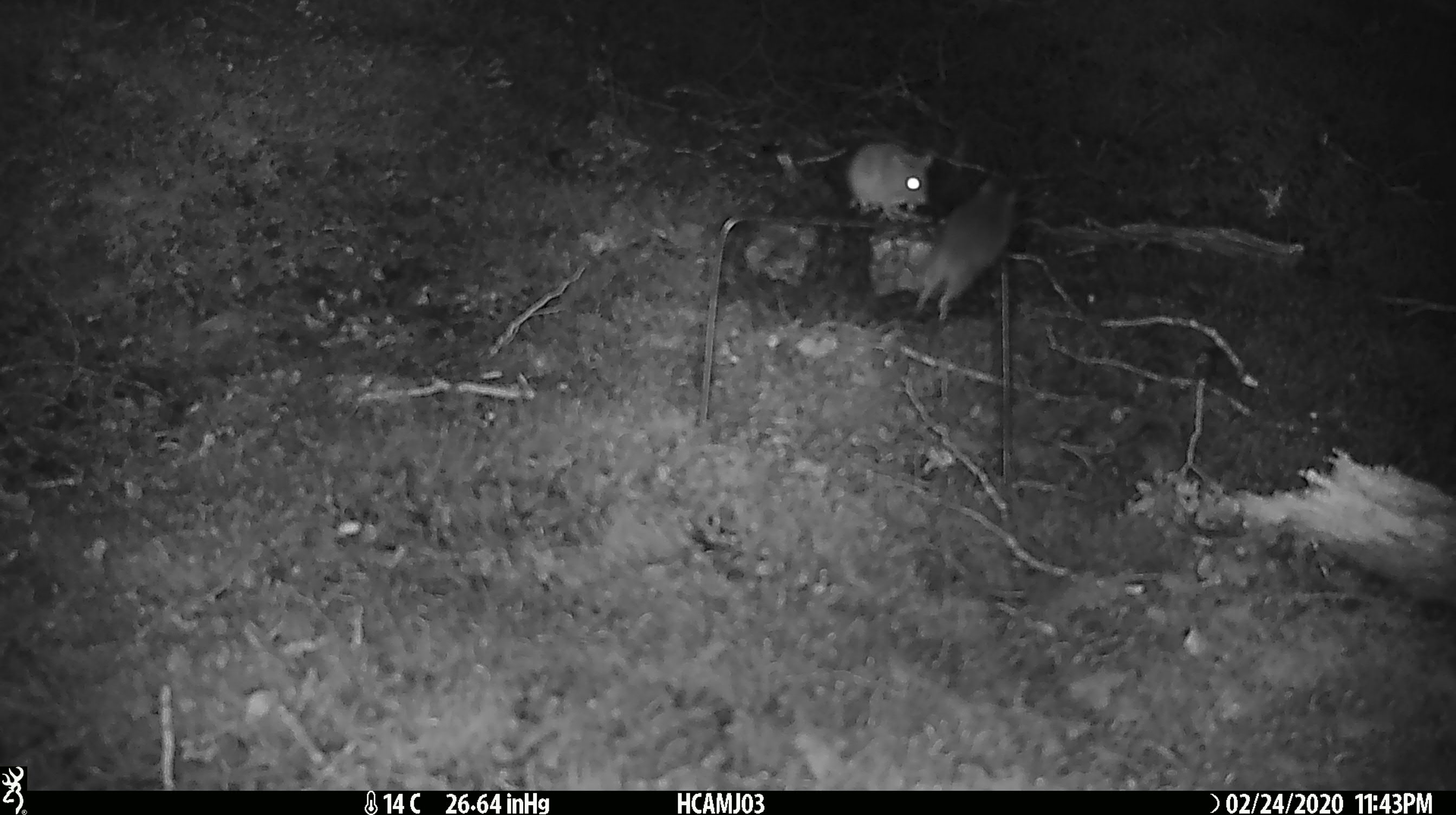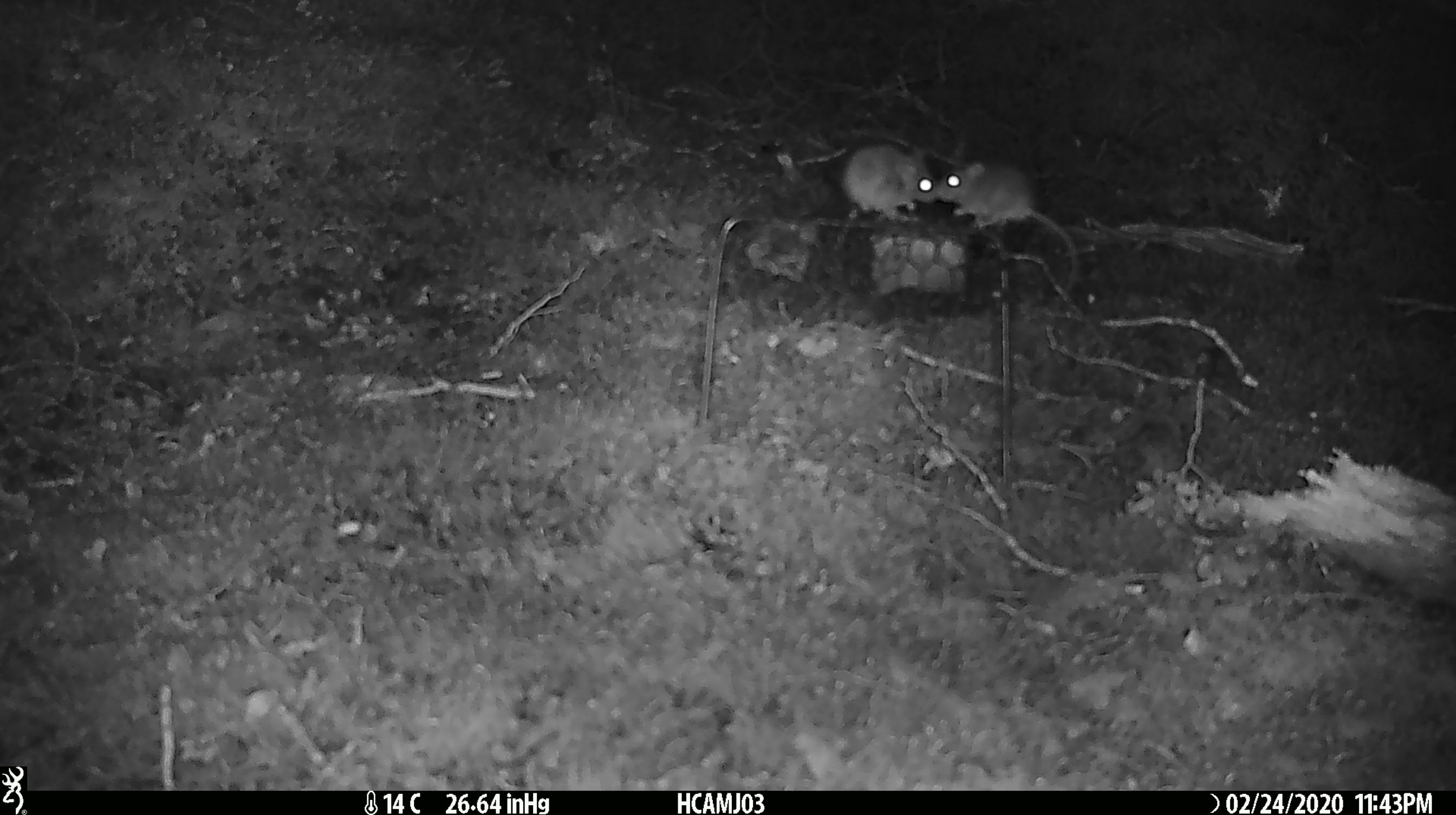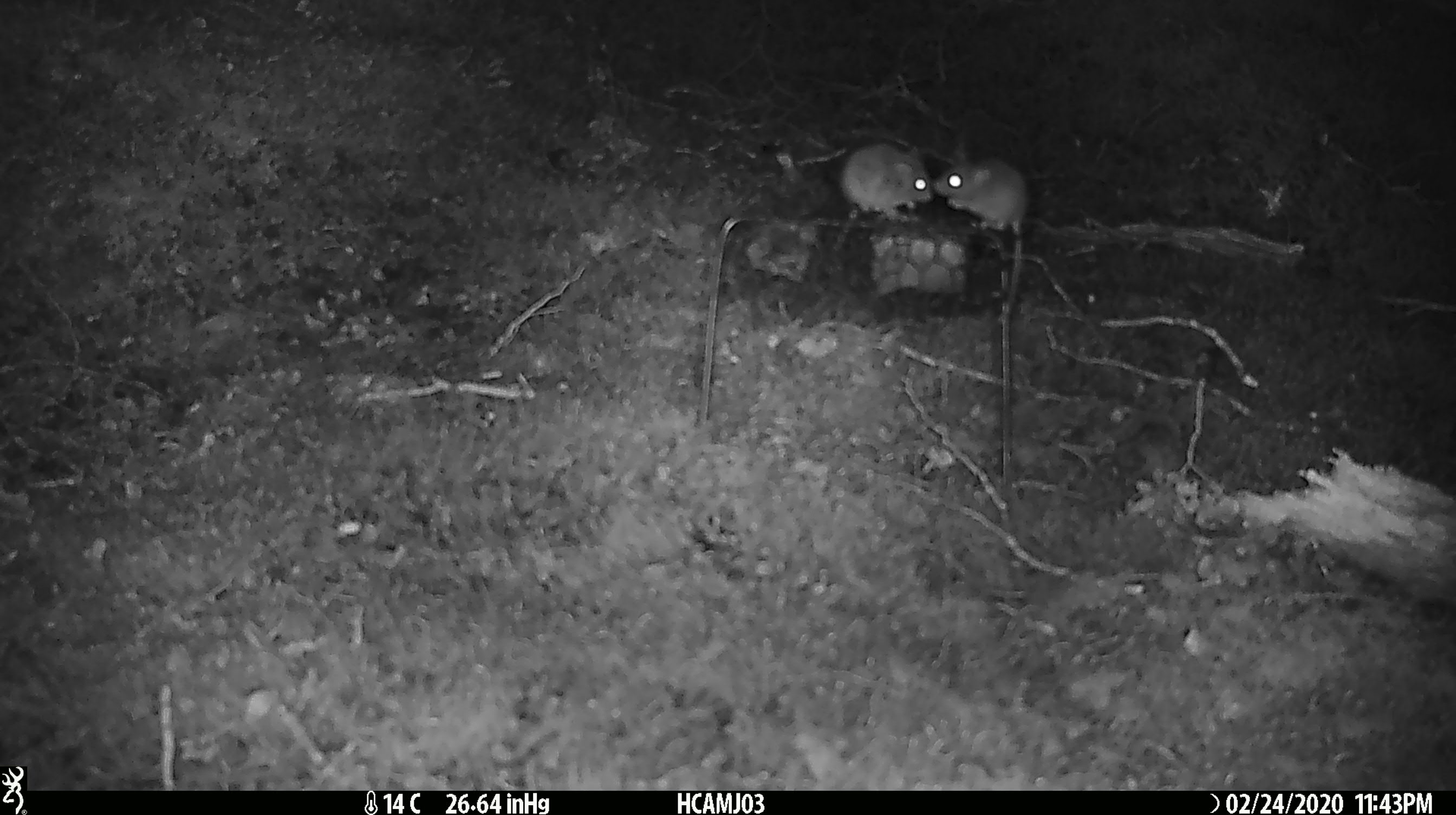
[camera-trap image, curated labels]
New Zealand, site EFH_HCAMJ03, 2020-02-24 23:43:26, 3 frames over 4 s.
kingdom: Animalia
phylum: Chordata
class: Mammalia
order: Rodentia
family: Muridae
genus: Mus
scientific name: Mus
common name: mouse